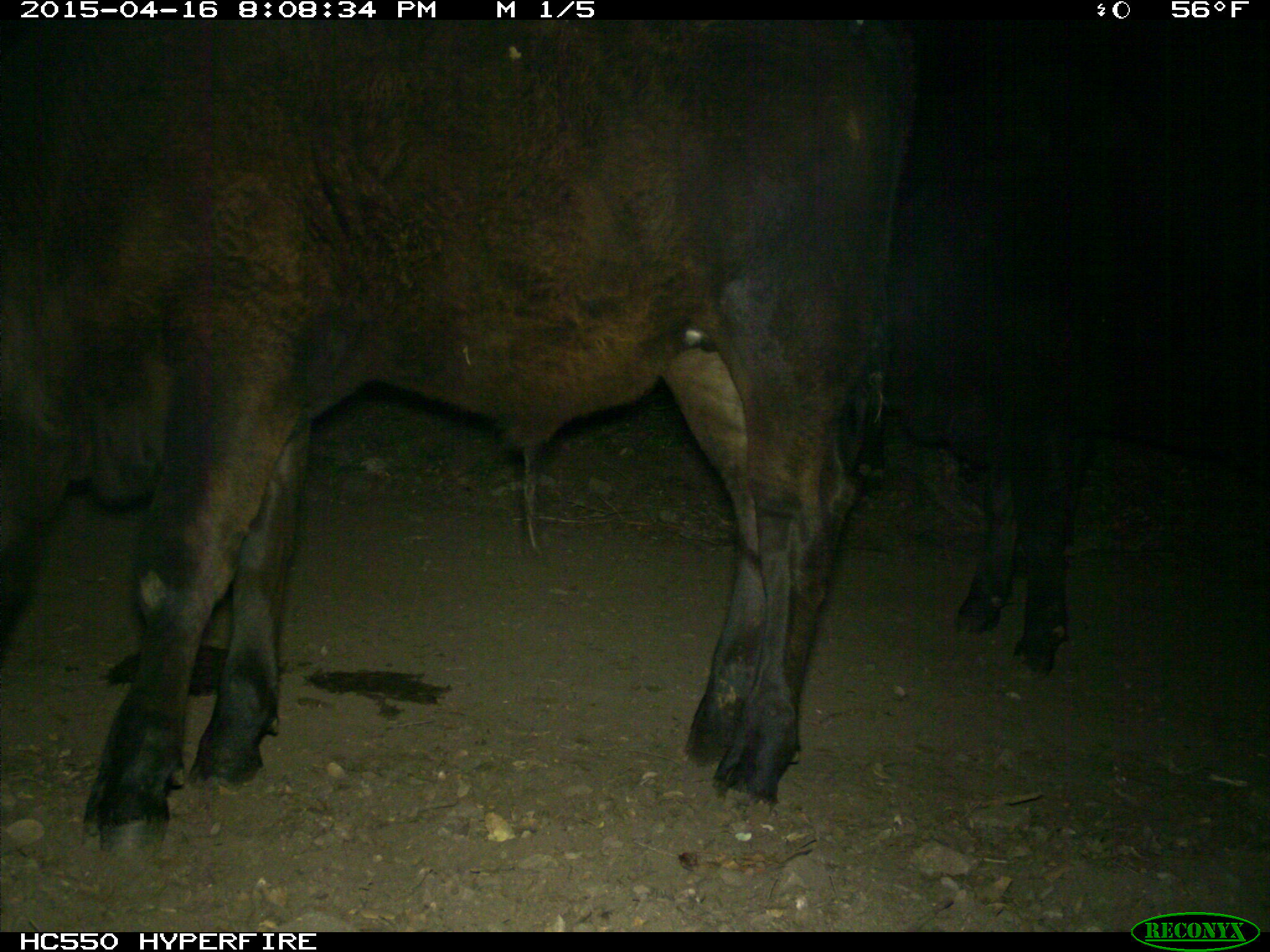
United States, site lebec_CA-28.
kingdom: Animalia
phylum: Chordata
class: Mammalia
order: Artiodactyla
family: Bovidae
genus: Bos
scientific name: Bos taurus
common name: domestic cow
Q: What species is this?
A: Bos taurus (domestic cow).